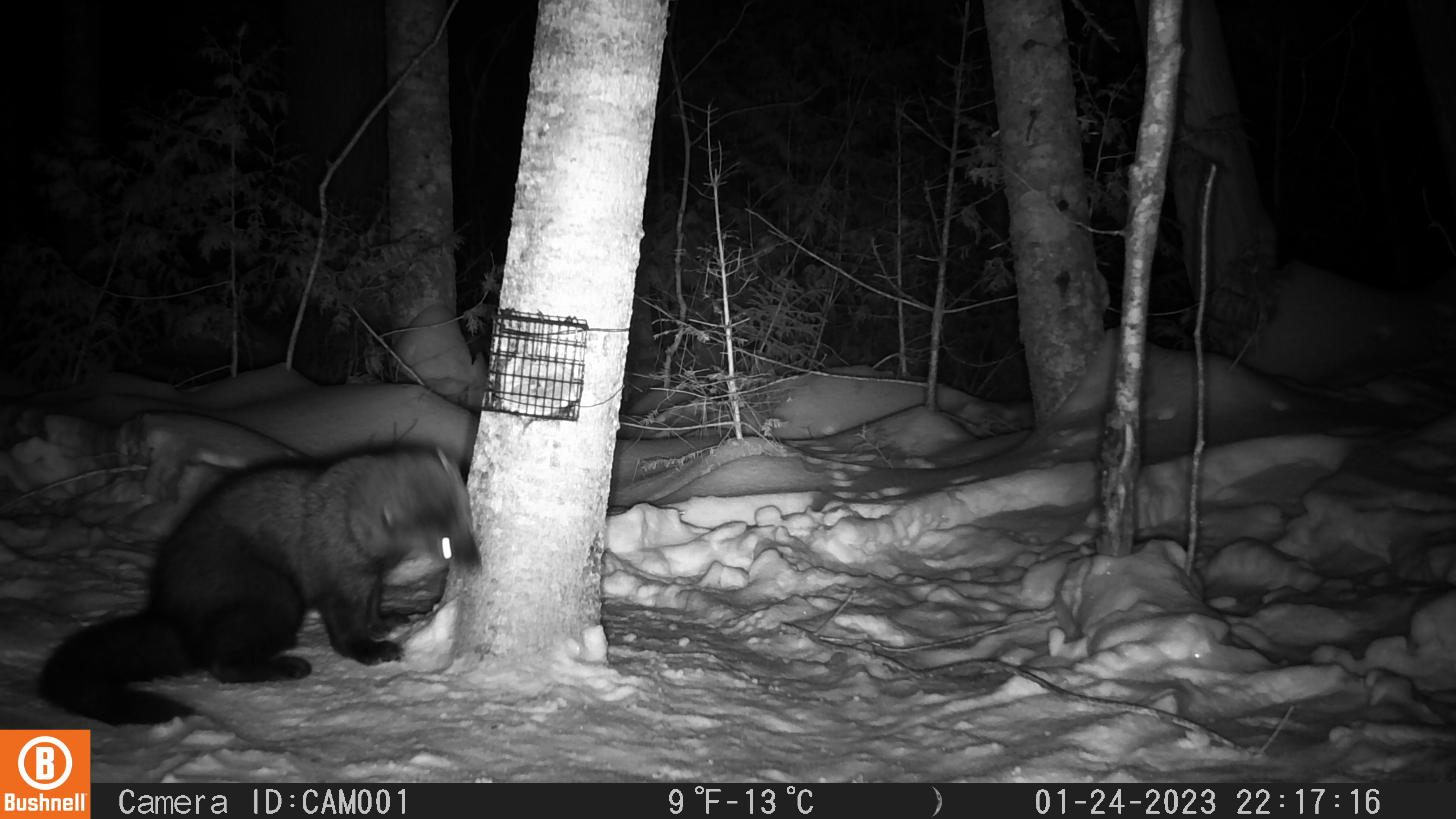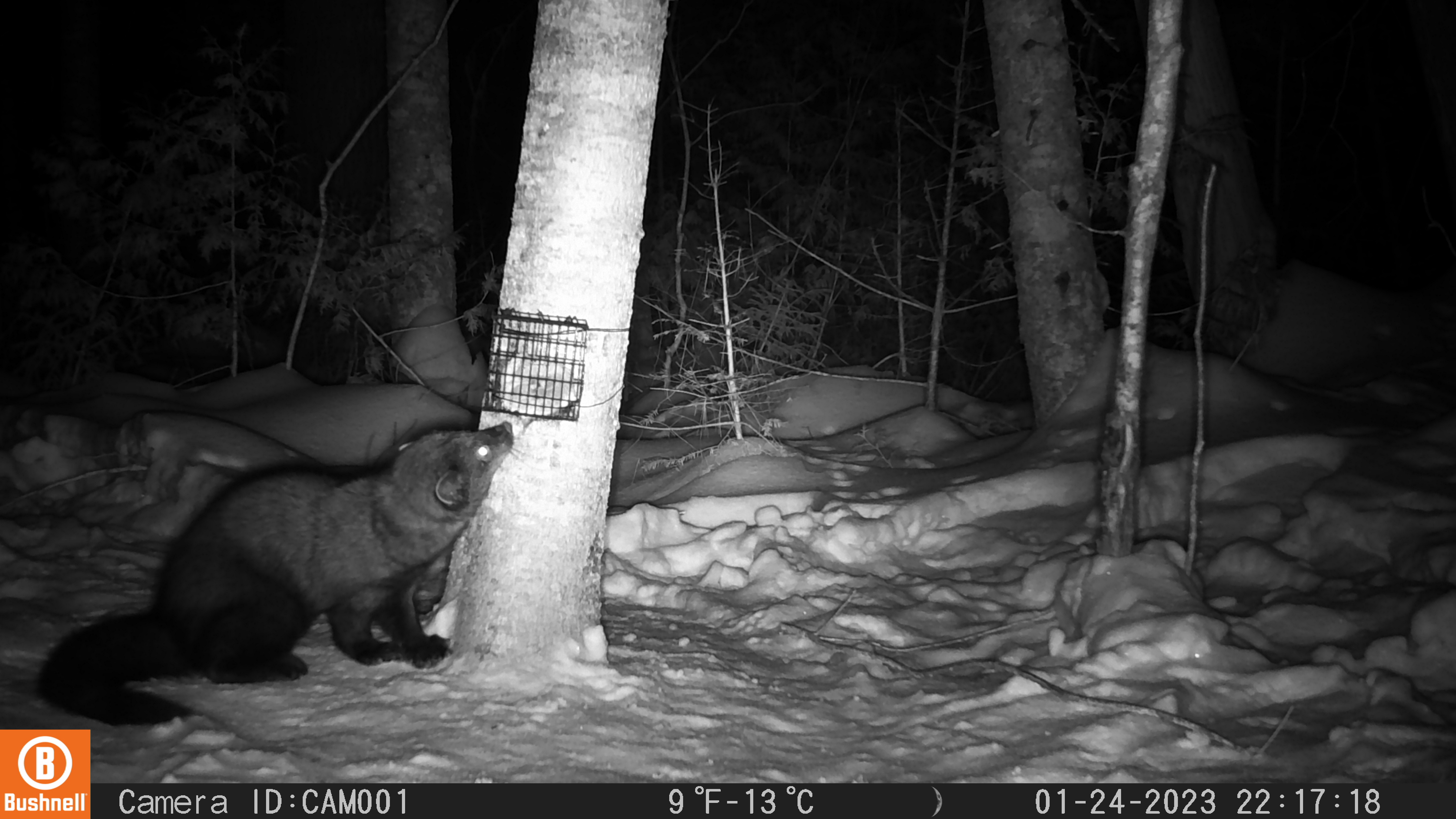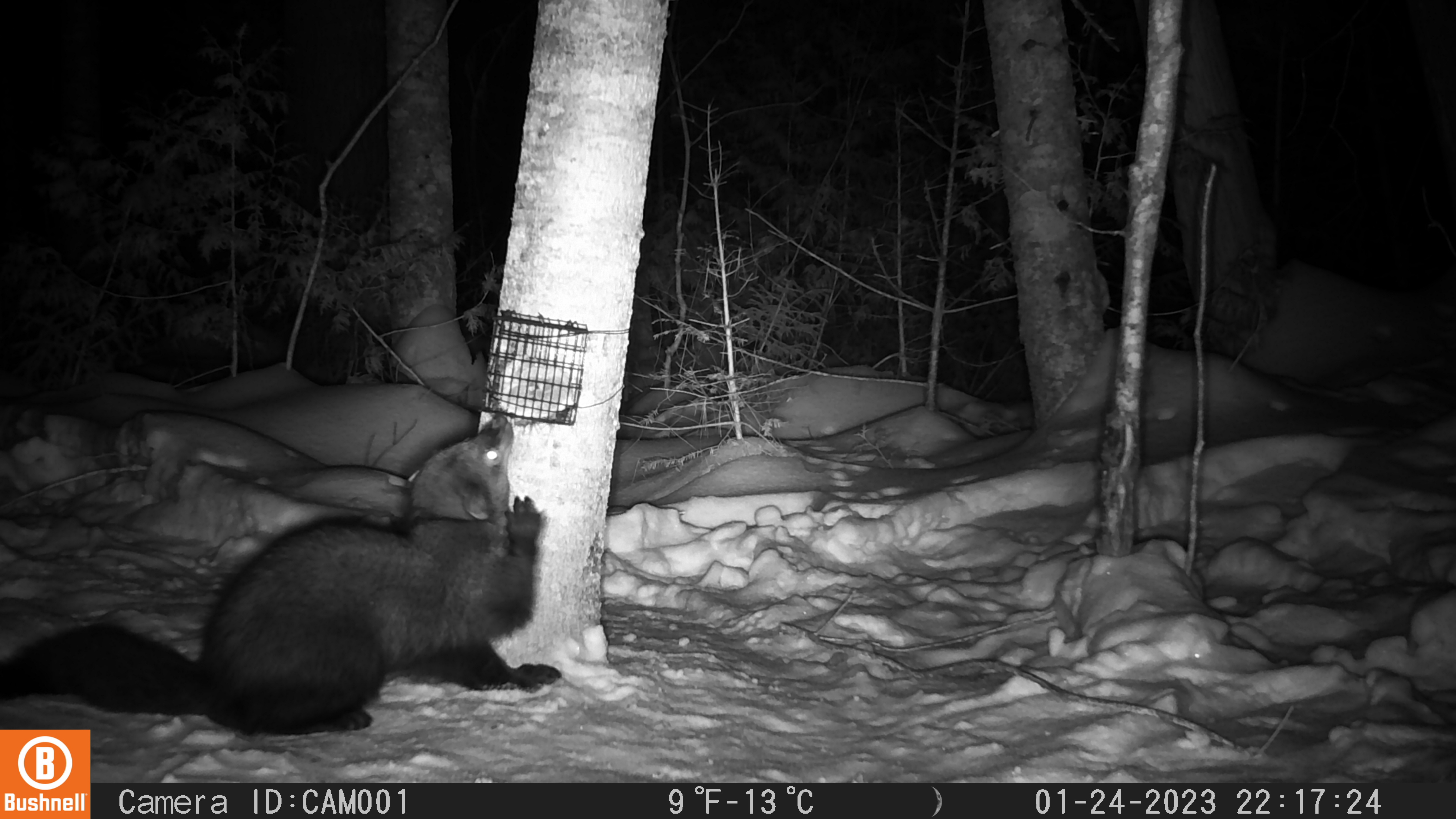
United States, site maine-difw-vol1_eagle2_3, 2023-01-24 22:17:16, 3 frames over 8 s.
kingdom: Animalia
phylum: Chordata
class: Mammalia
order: Carnivora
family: Mustelidae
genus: Pekania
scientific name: Pekania pennanti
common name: fisher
Fisher (Pekania pennanti).